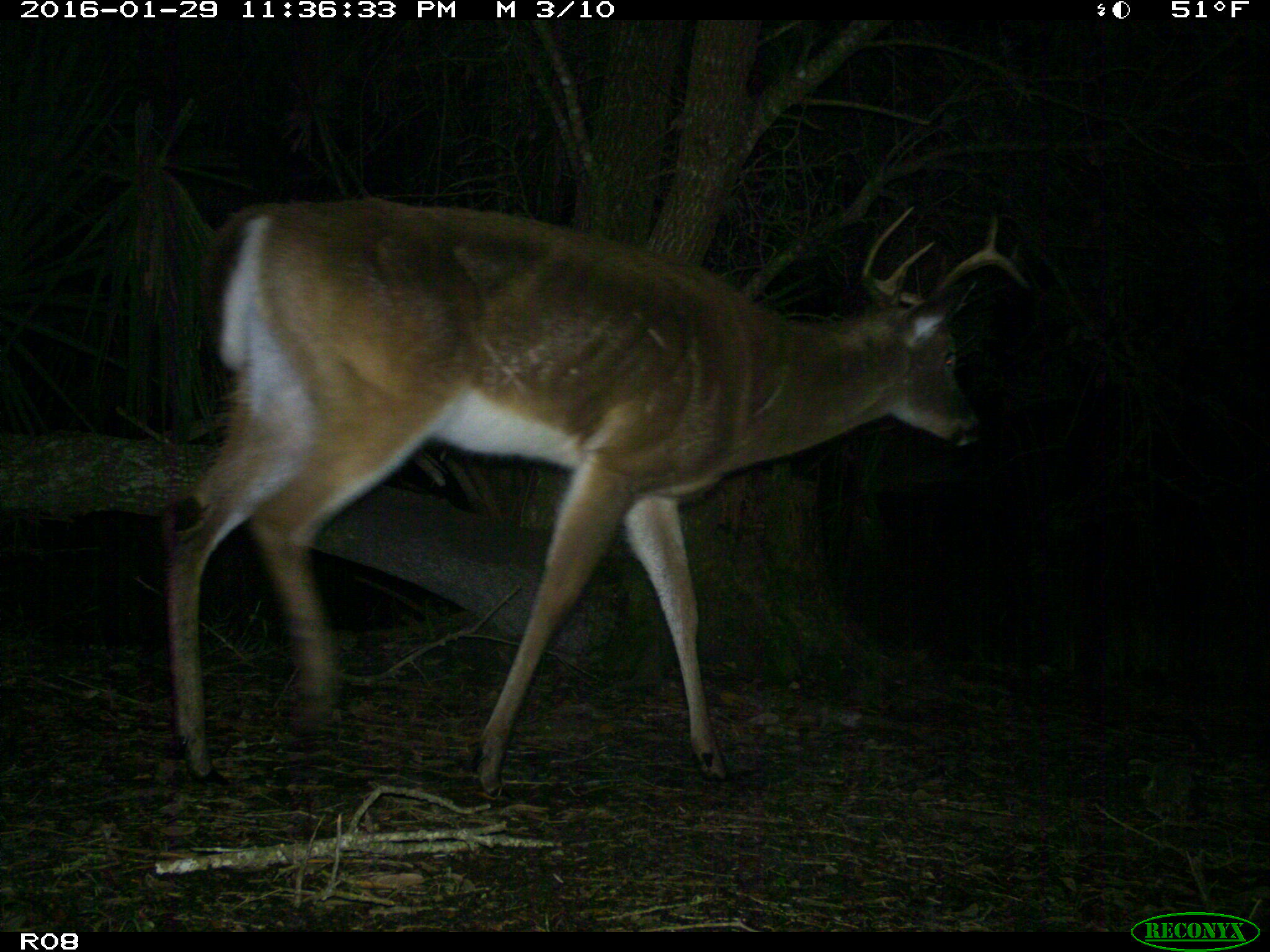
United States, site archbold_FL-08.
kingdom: Animalia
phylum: Chordata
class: Mammalia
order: Artiodactyla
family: Cervidae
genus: Odocoileus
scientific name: Odocoileus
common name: deer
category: unidentified deer